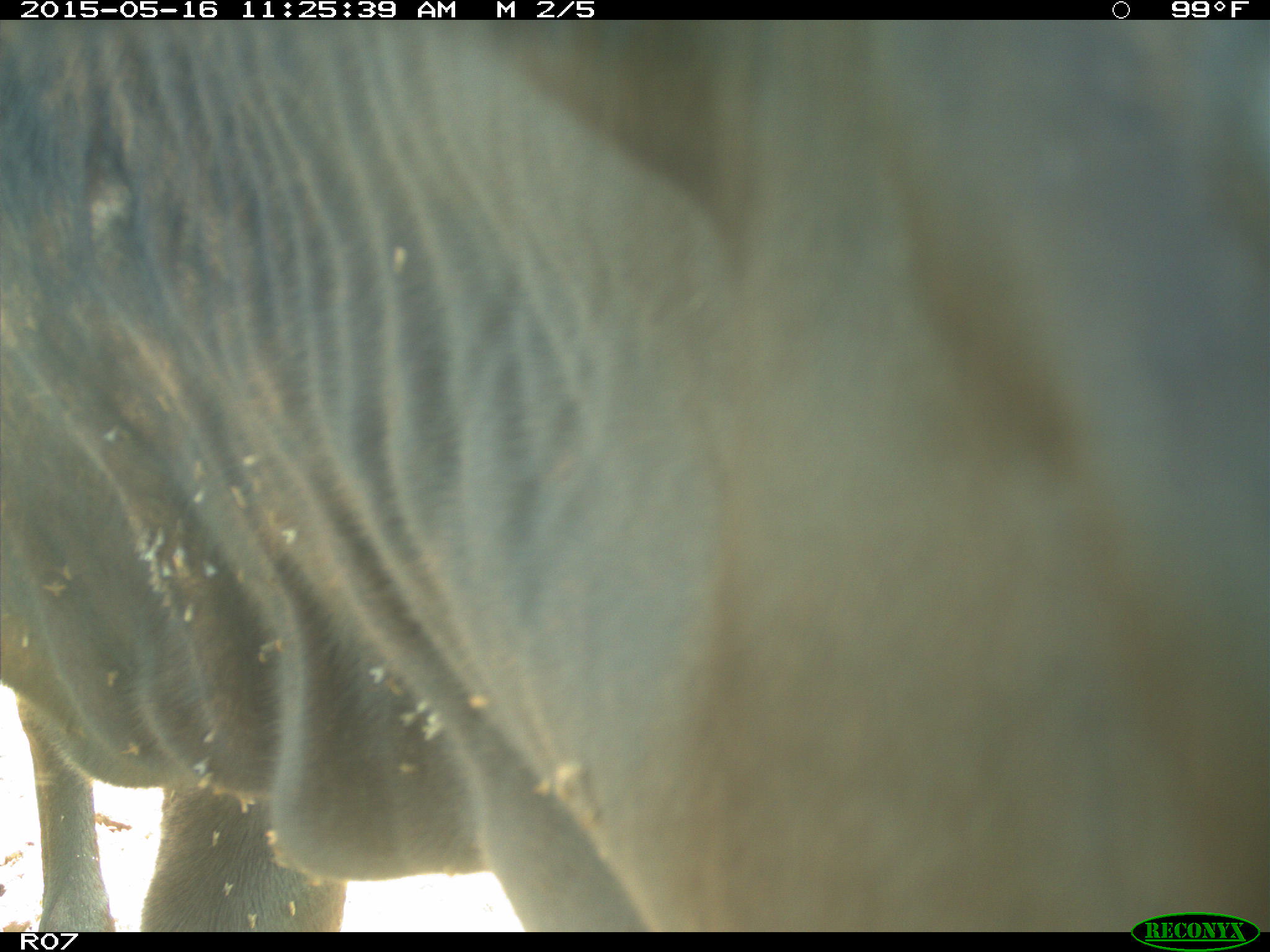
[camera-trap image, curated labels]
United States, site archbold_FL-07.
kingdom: Animalia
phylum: Chordata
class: Mammalia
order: Artiodactyla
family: Bovidae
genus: Bos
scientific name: Bos taurus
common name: domestic cow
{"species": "Bos taurus (domestic cow)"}